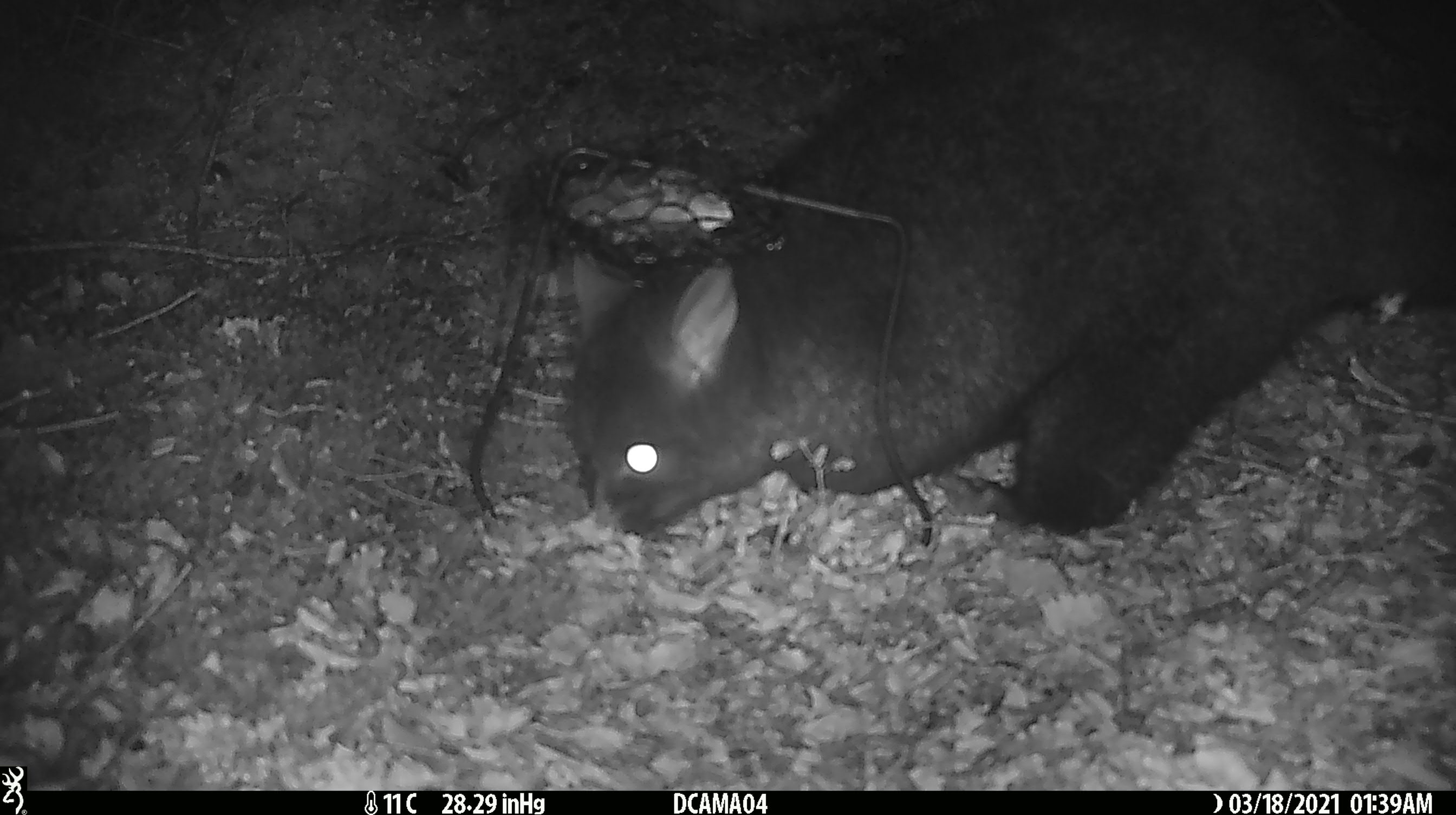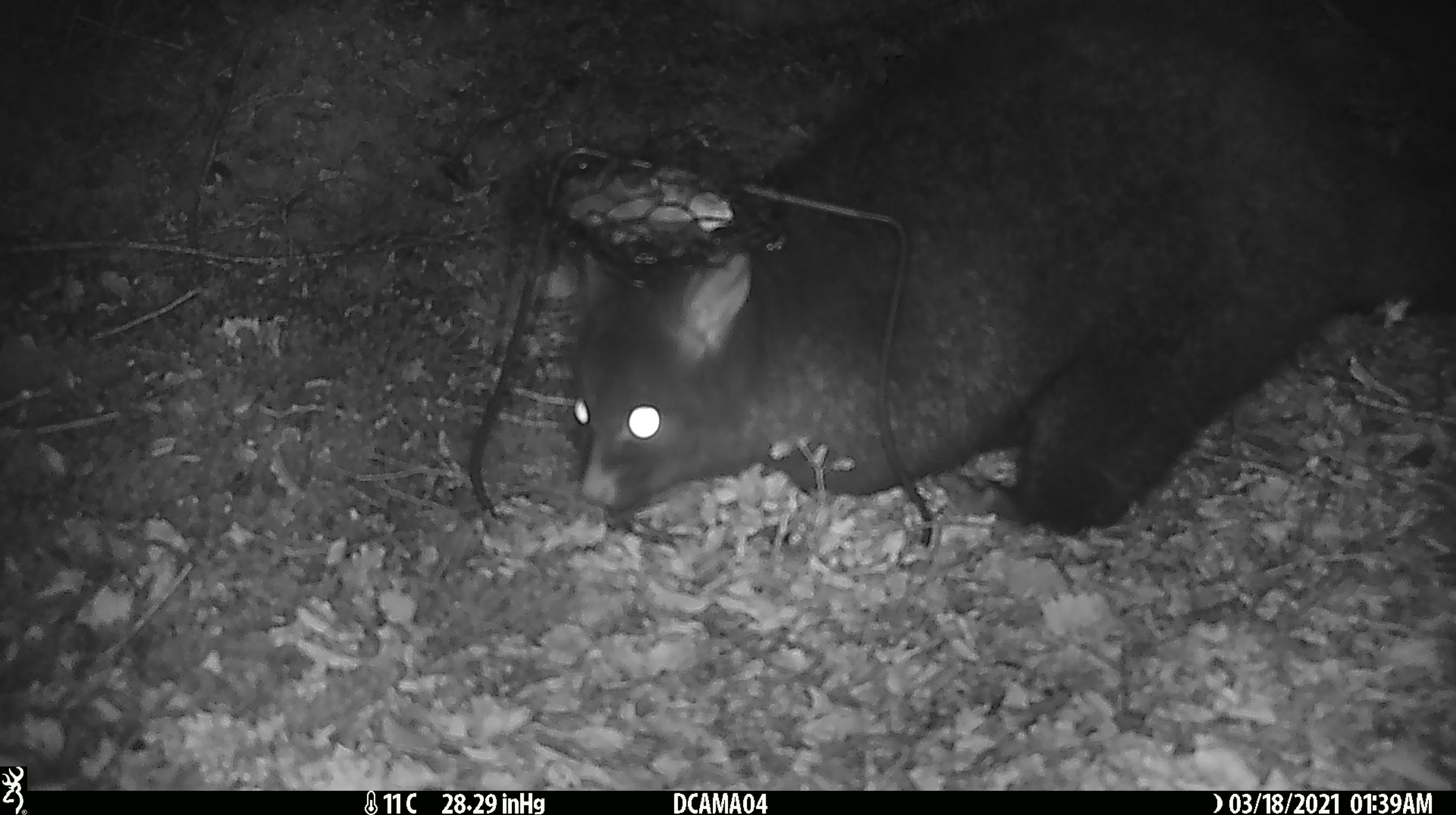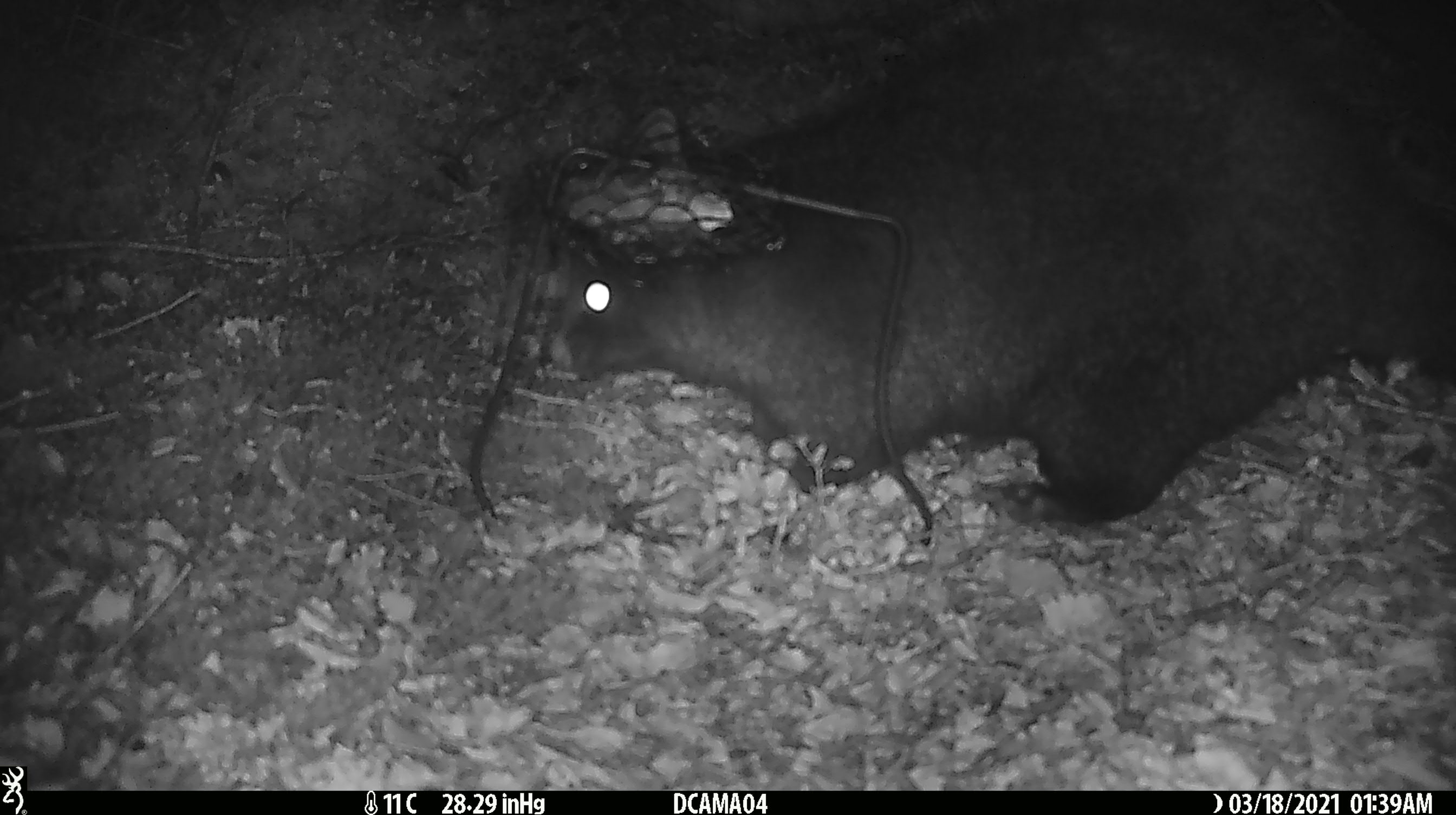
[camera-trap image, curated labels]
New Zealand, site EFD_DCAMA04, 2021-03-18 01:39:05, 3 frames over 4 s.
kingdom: Animalia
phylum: Chordata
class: Mammalia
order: Diprotodontia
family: Phalangeridae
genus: Trichosurus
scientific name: Trichosurus vulpecula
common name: common brushtail possum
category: possum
Possum (common brushtail possum) (Trichosurus vulpecula).